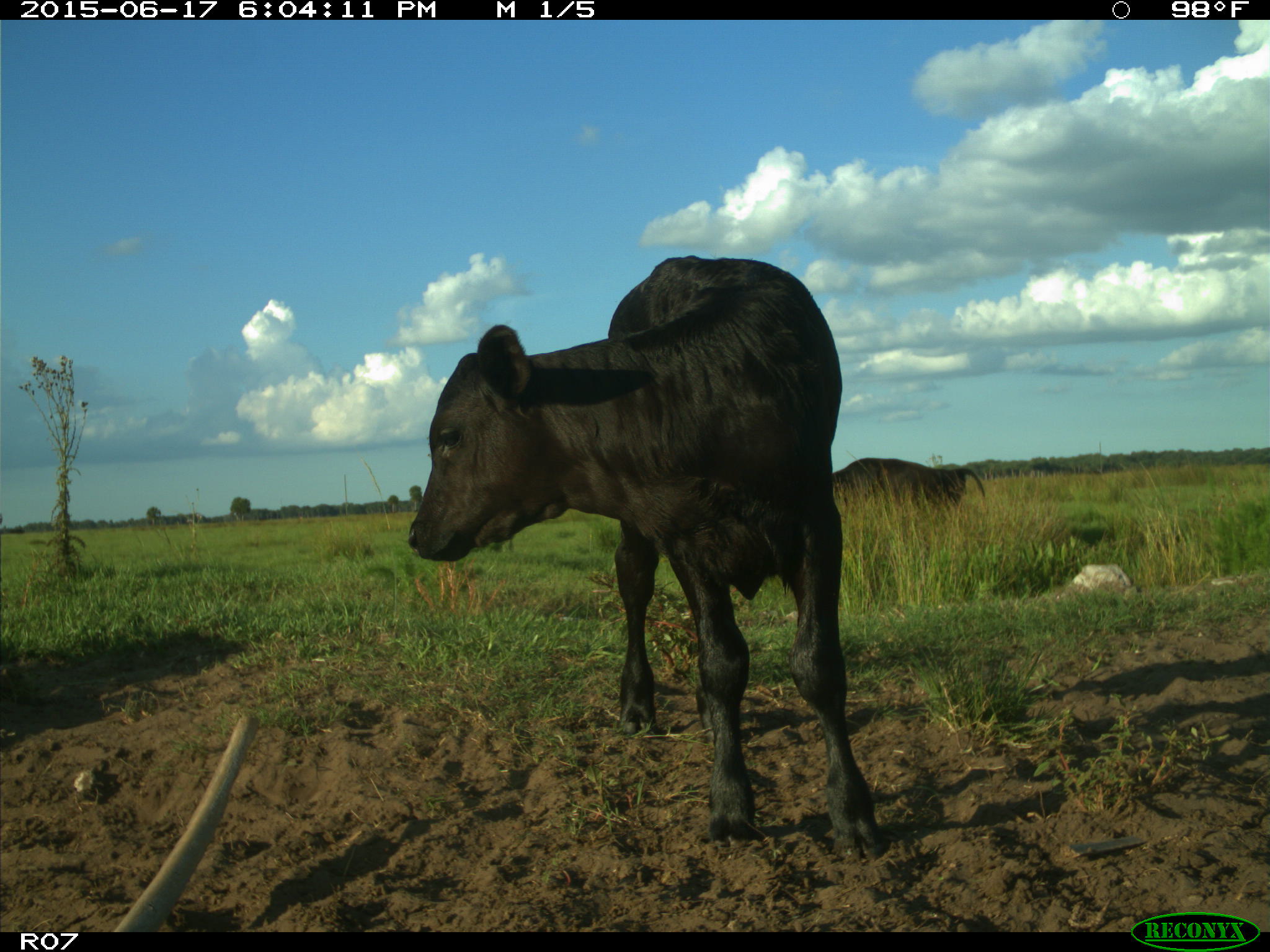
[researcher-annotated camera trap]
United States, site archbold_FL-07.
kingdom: Animalia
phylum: Chordata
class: Mammalia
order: Artiodactyla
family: Bovidae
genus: Bos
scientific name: Bos taurus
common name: domestic cow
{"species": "Bos taurus (domestic cow)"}